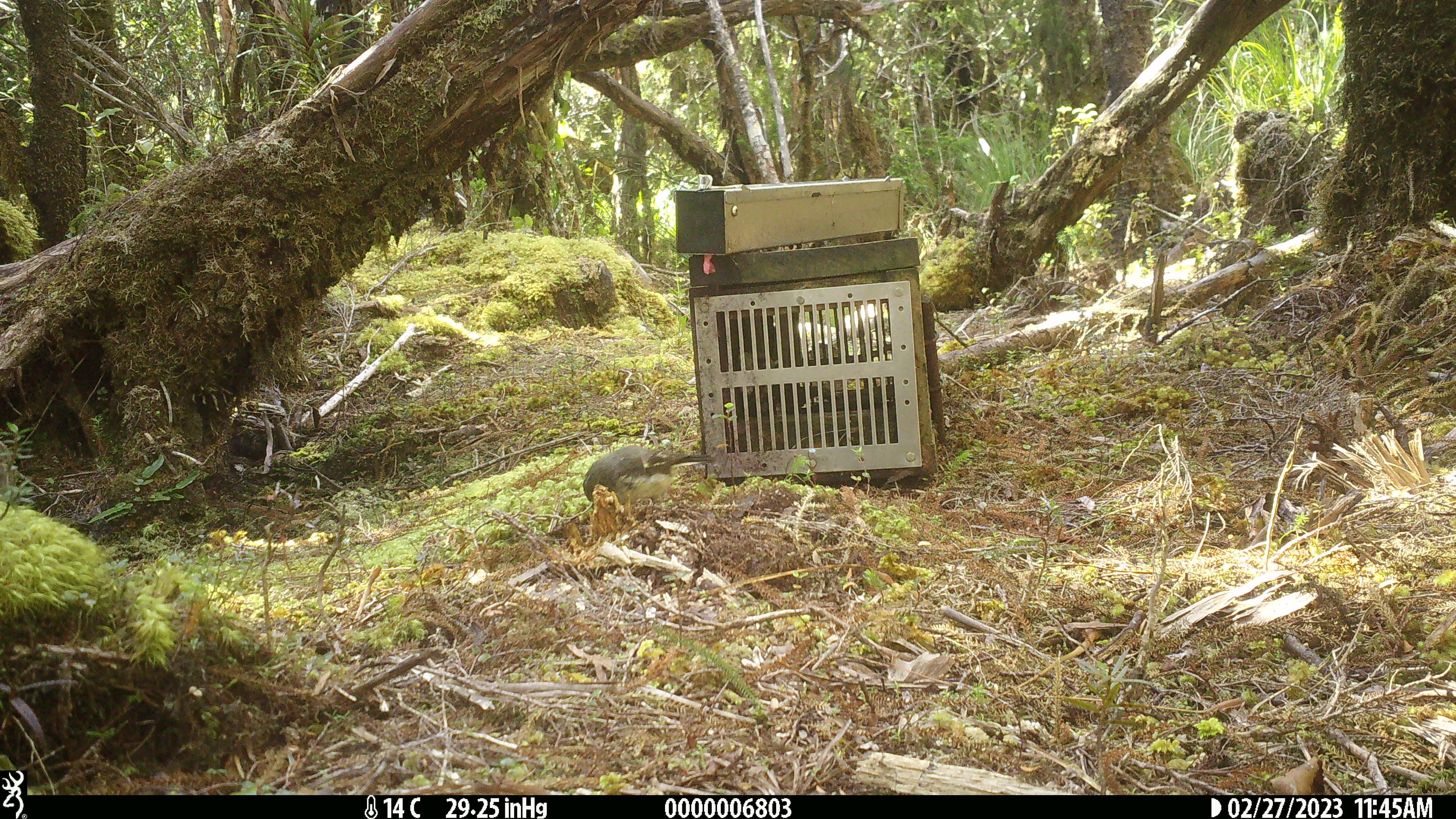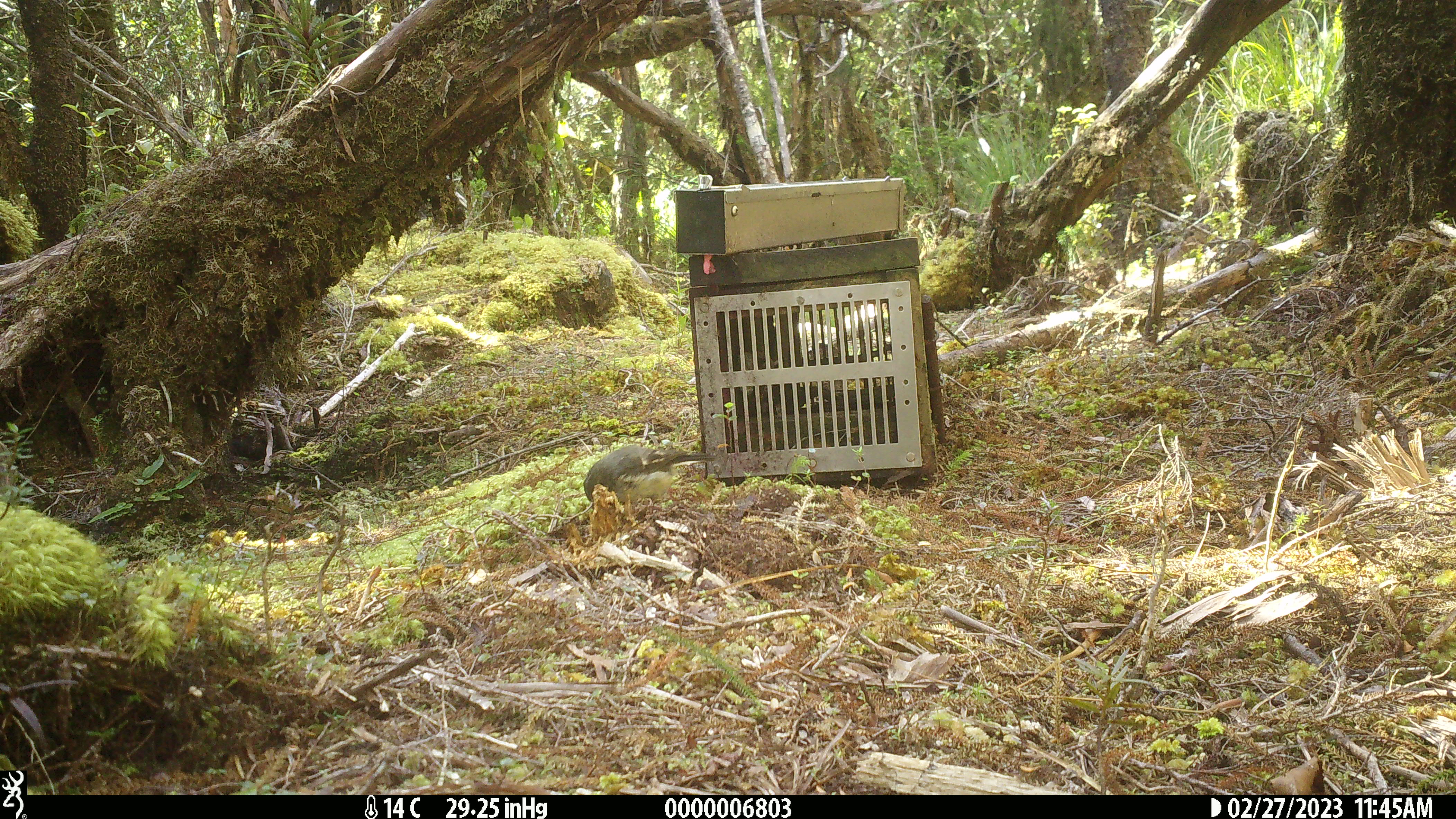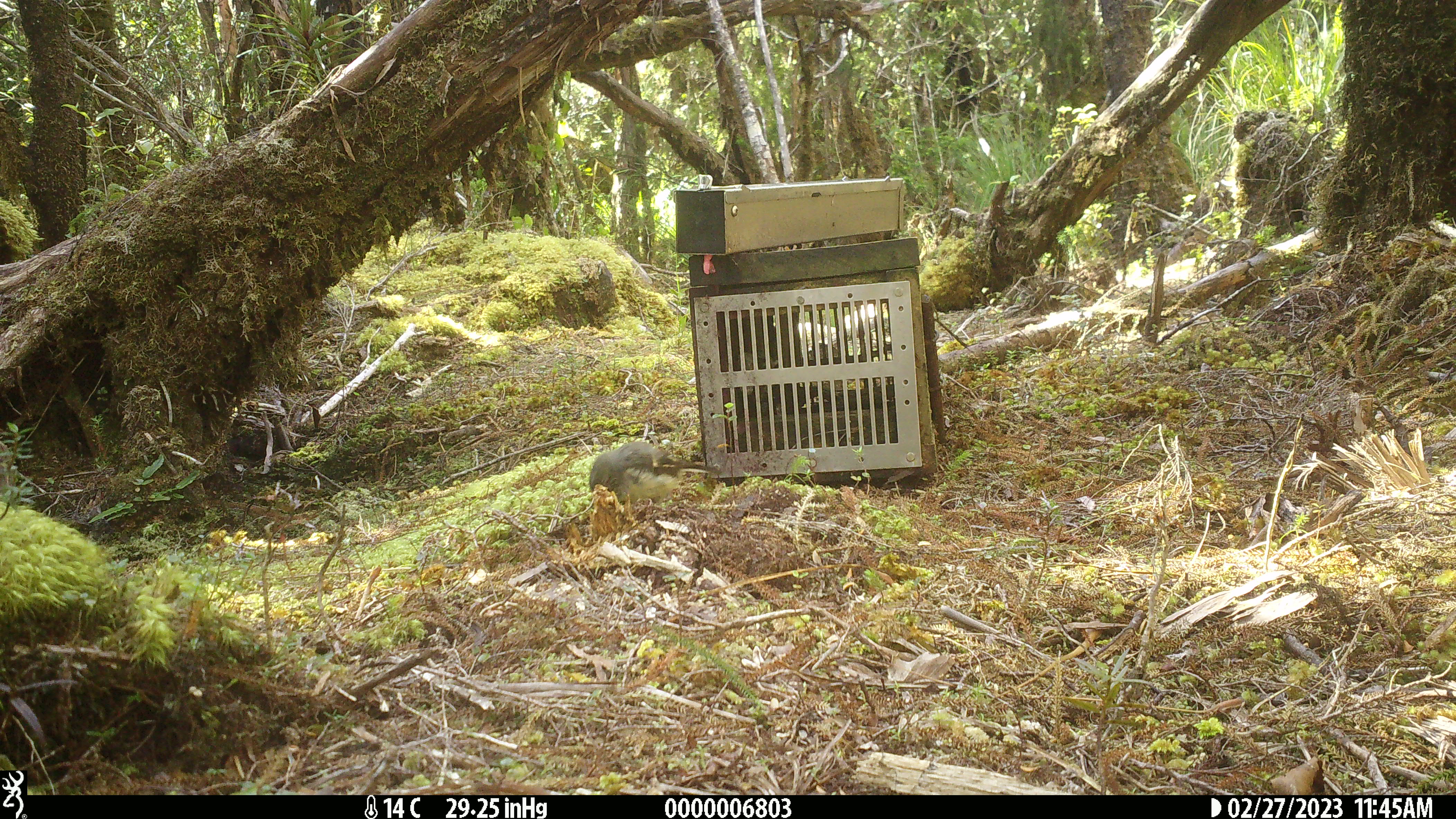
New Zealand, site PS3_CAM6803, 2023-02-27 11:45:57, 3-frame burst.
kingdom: Animalia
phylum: Chordata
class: Aves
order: Passeriformes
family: Petroicidae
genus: Petroica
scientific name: Petroica macrocephala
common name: tomtit